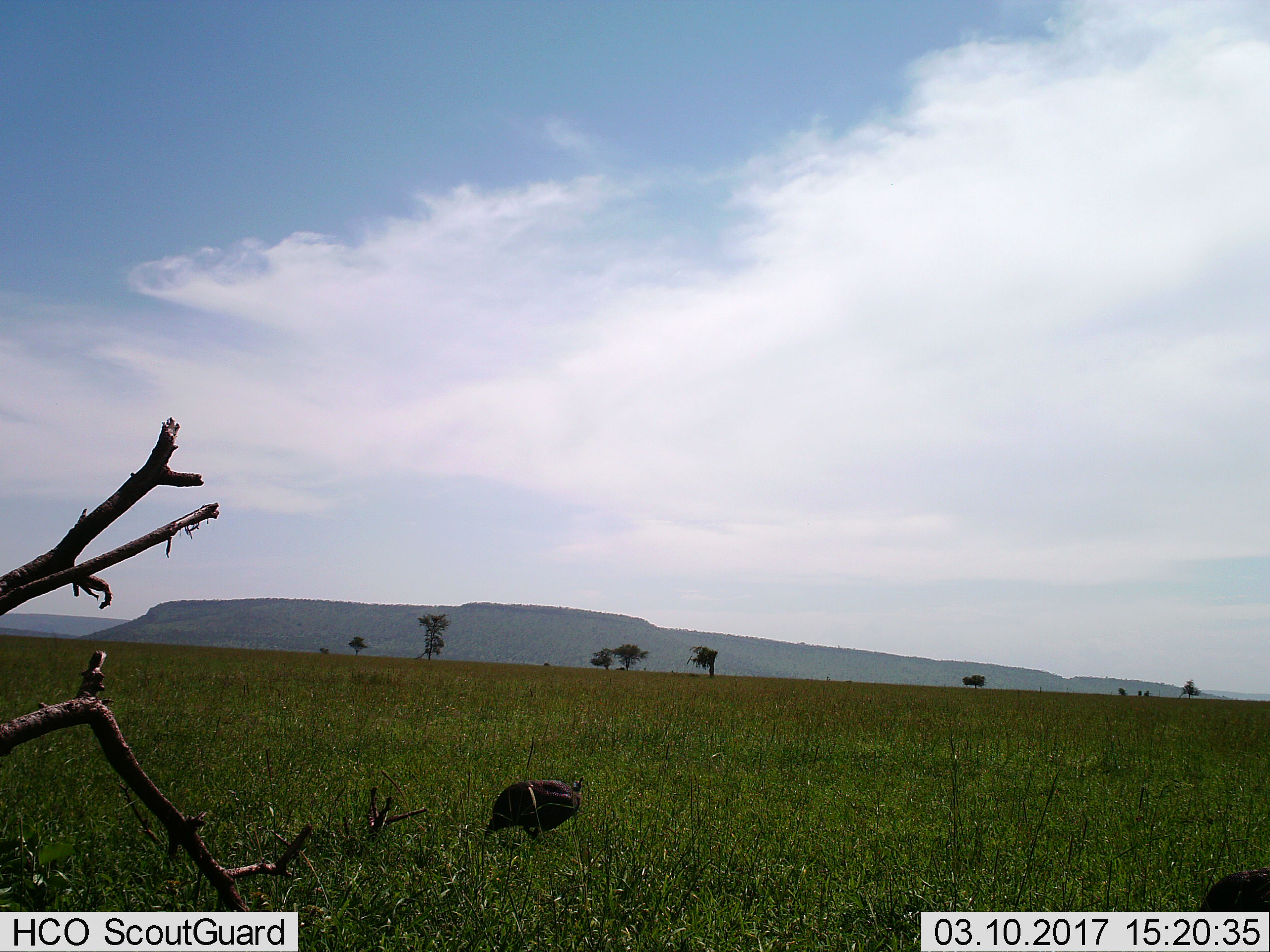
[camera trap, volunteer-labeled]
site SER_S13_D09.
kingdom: Animalia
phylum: Chordata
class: Aves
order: Galliformes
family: Numididae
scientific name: Numididae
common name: guineafowl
Guineafowl (Numididae), count 1. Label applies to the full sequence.